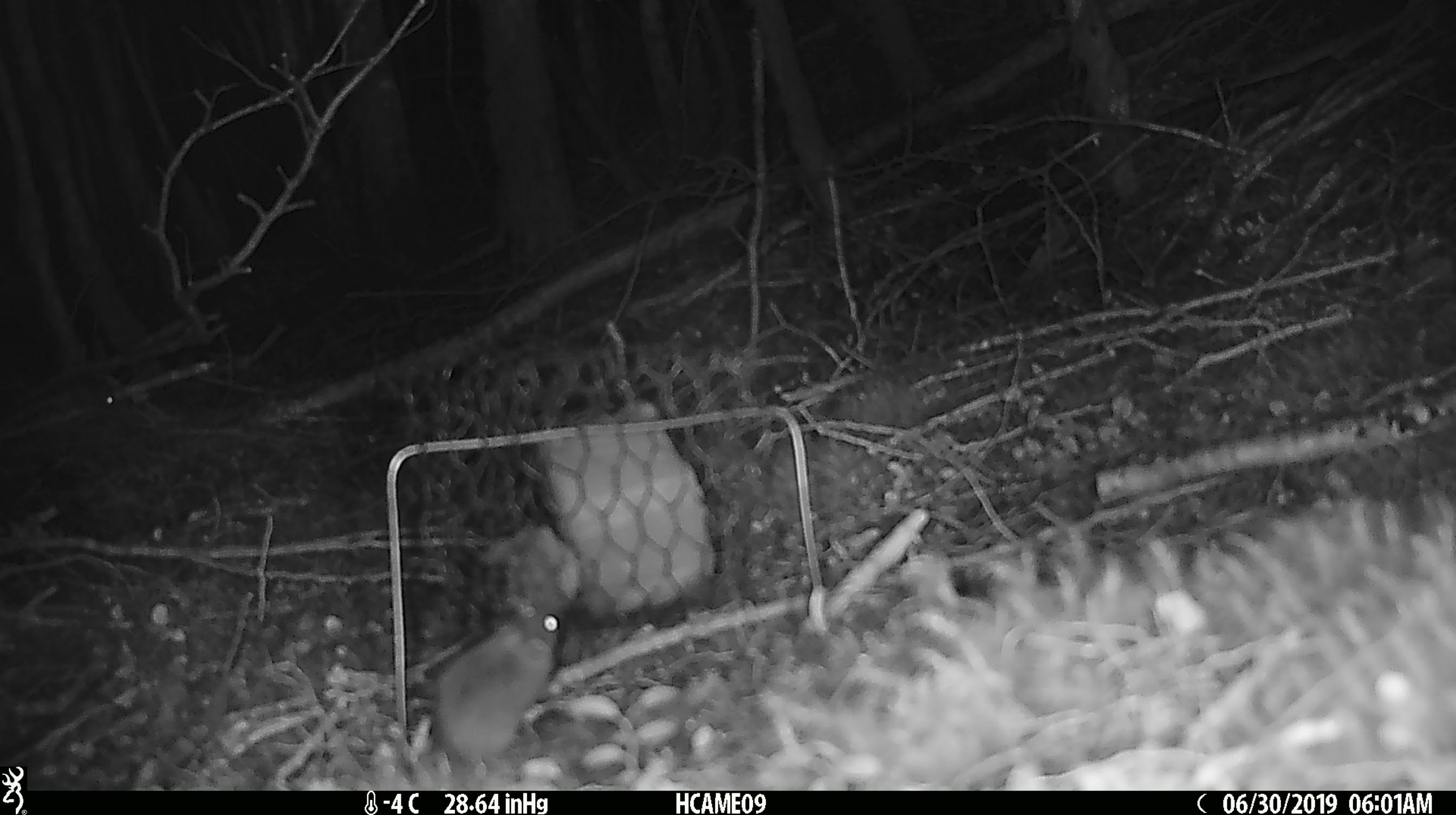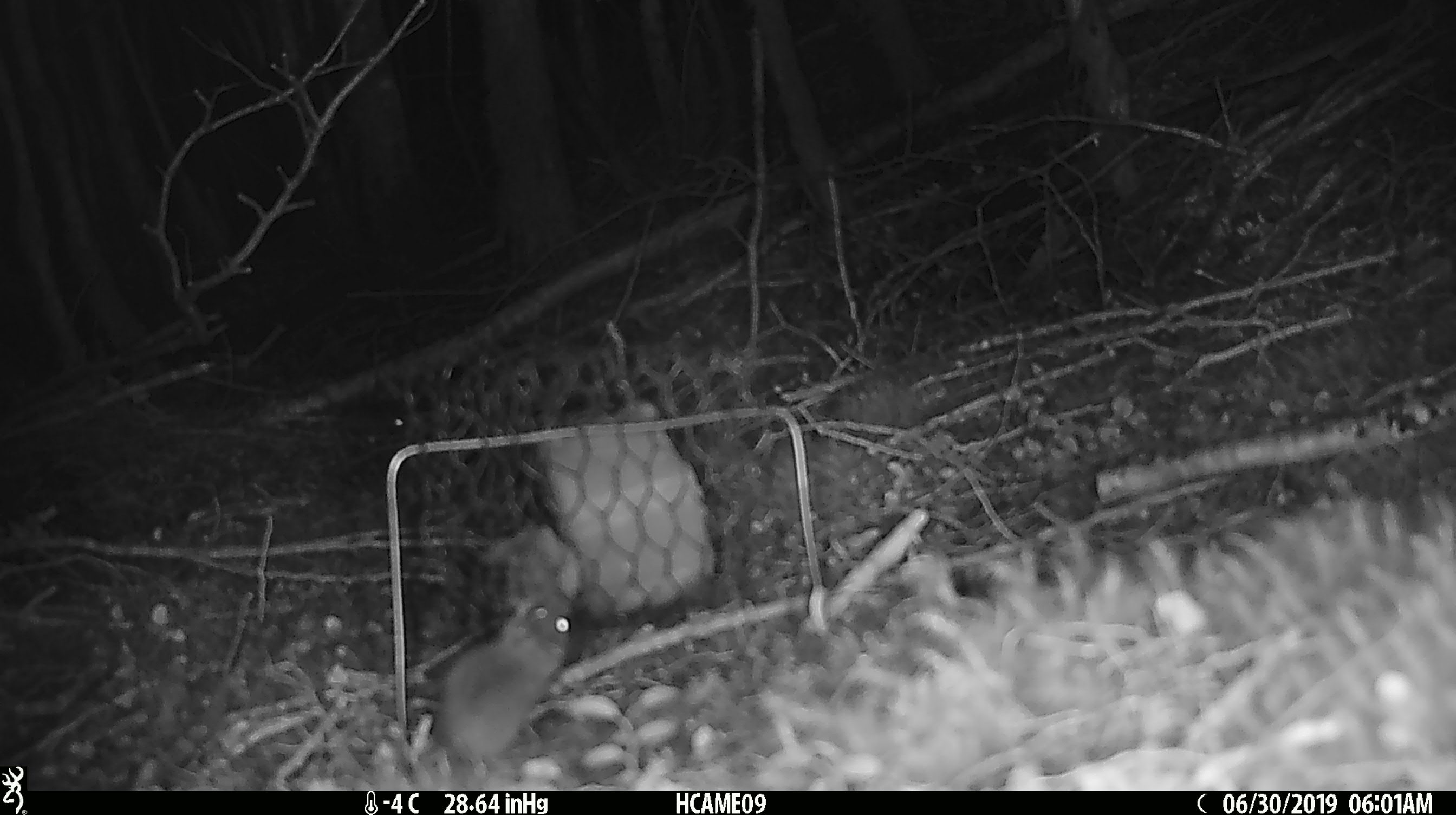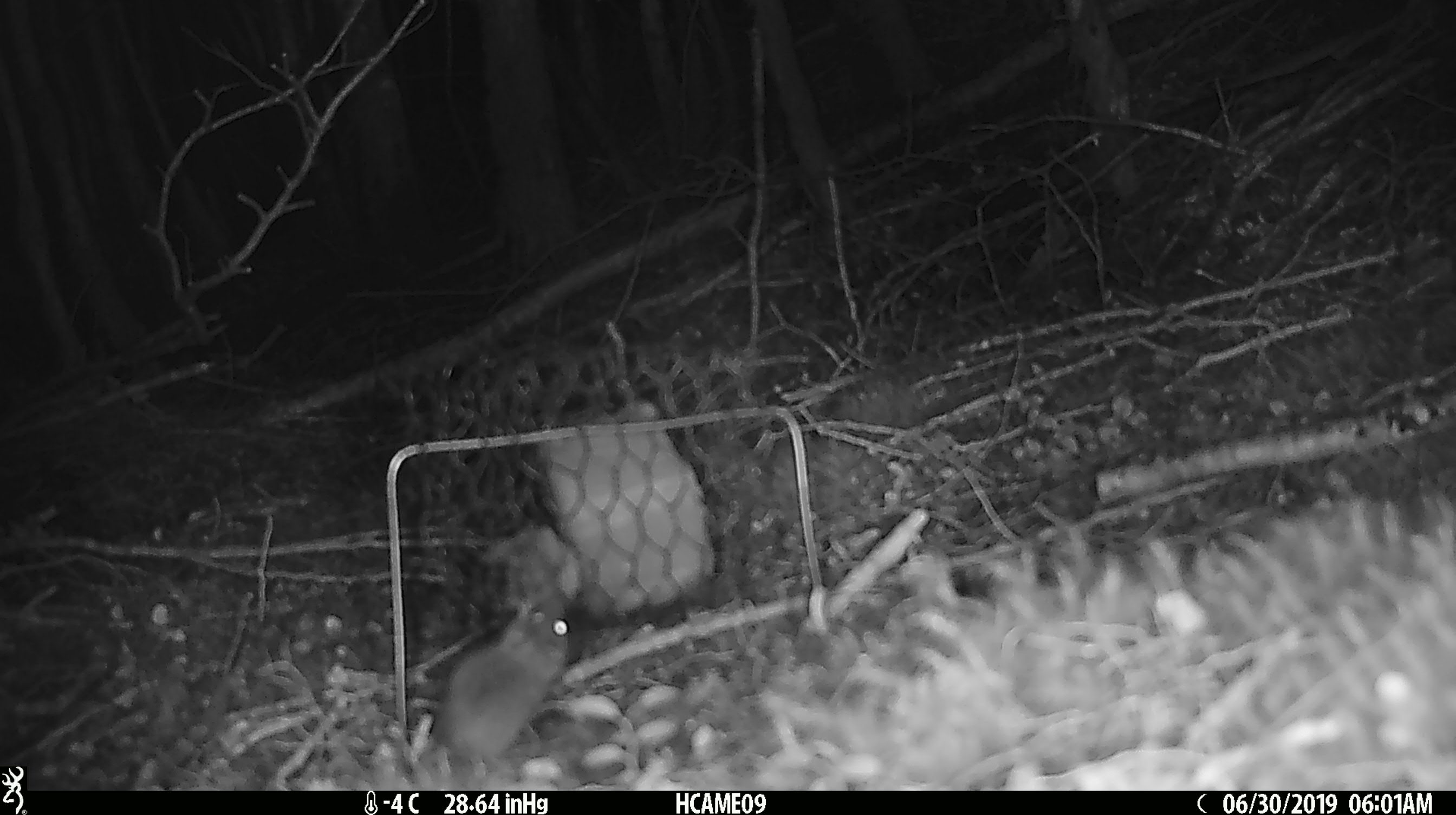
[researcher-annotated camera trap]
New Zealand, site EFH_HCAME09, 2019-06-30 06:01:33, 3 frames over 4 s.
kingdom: Animalia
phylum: Chordata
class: Mammalia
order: Rodentia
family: Muridae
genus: Mus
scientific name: Mus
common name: mouse